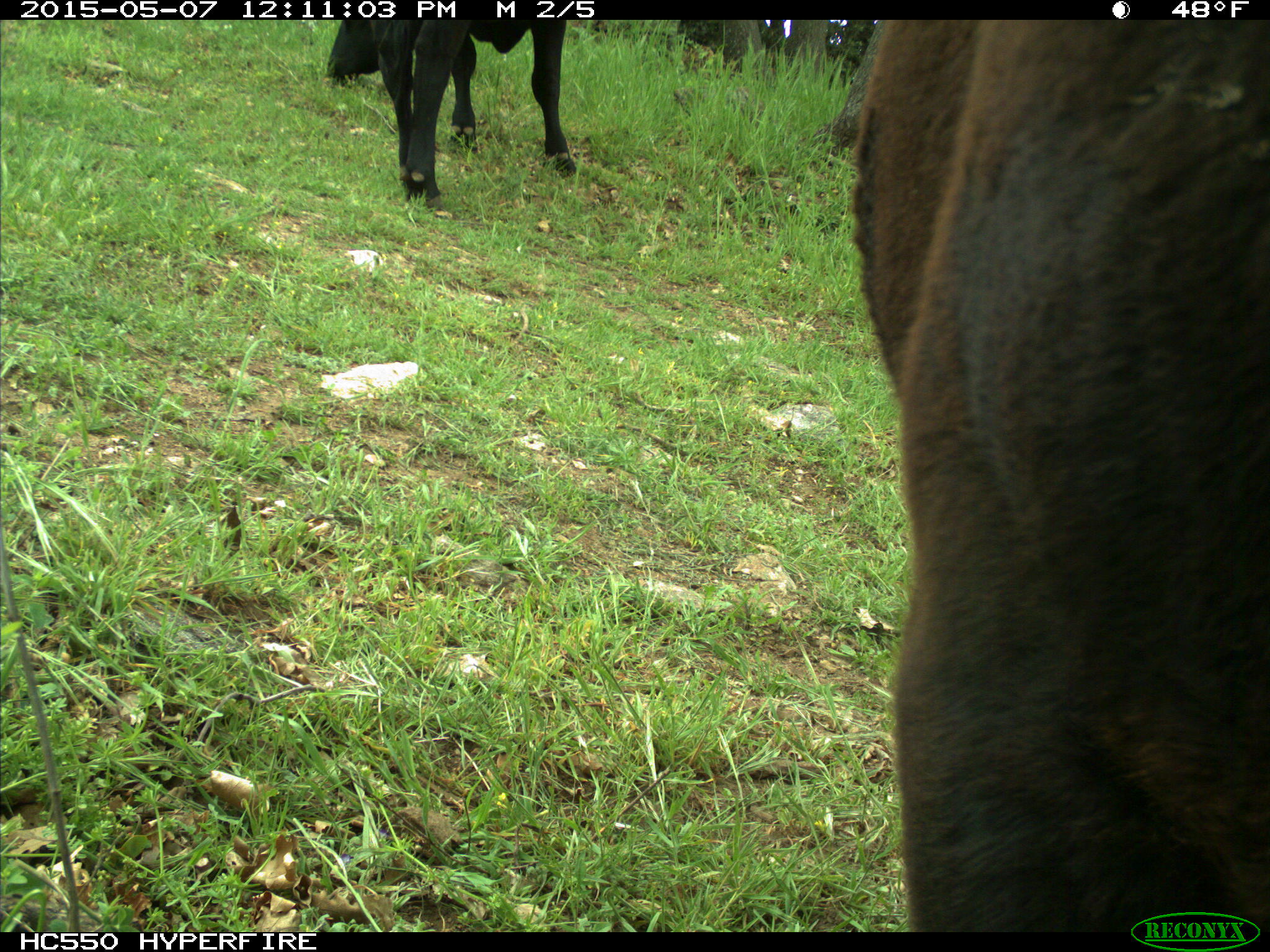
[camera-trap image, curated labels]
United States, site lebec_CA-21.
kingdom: Animalia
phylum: Chordata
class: Mammalia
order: Artiodactyla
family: Bovidae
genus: Bos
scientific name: Bos taurus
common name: domestic cow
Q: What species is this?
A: Bos taurus (domestic cow).